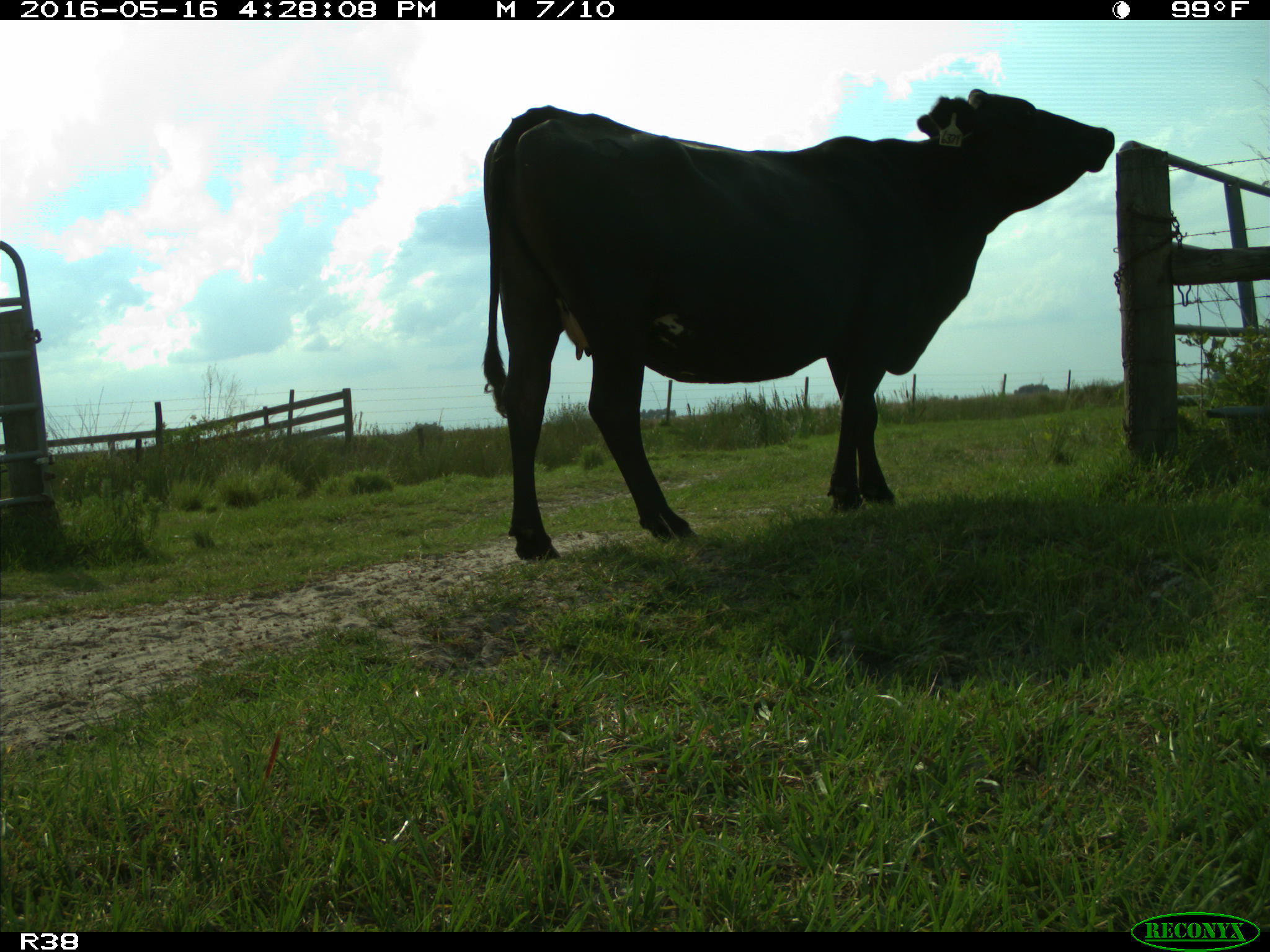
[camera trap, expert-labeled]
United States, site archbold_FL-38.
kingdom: Animalia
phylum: Chordata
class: Mammalia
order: Artiodactyla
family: Bovidae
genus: Bos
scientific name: Bos taurus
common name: domestic cow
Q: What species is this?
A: Bos taurus (domestic cow).